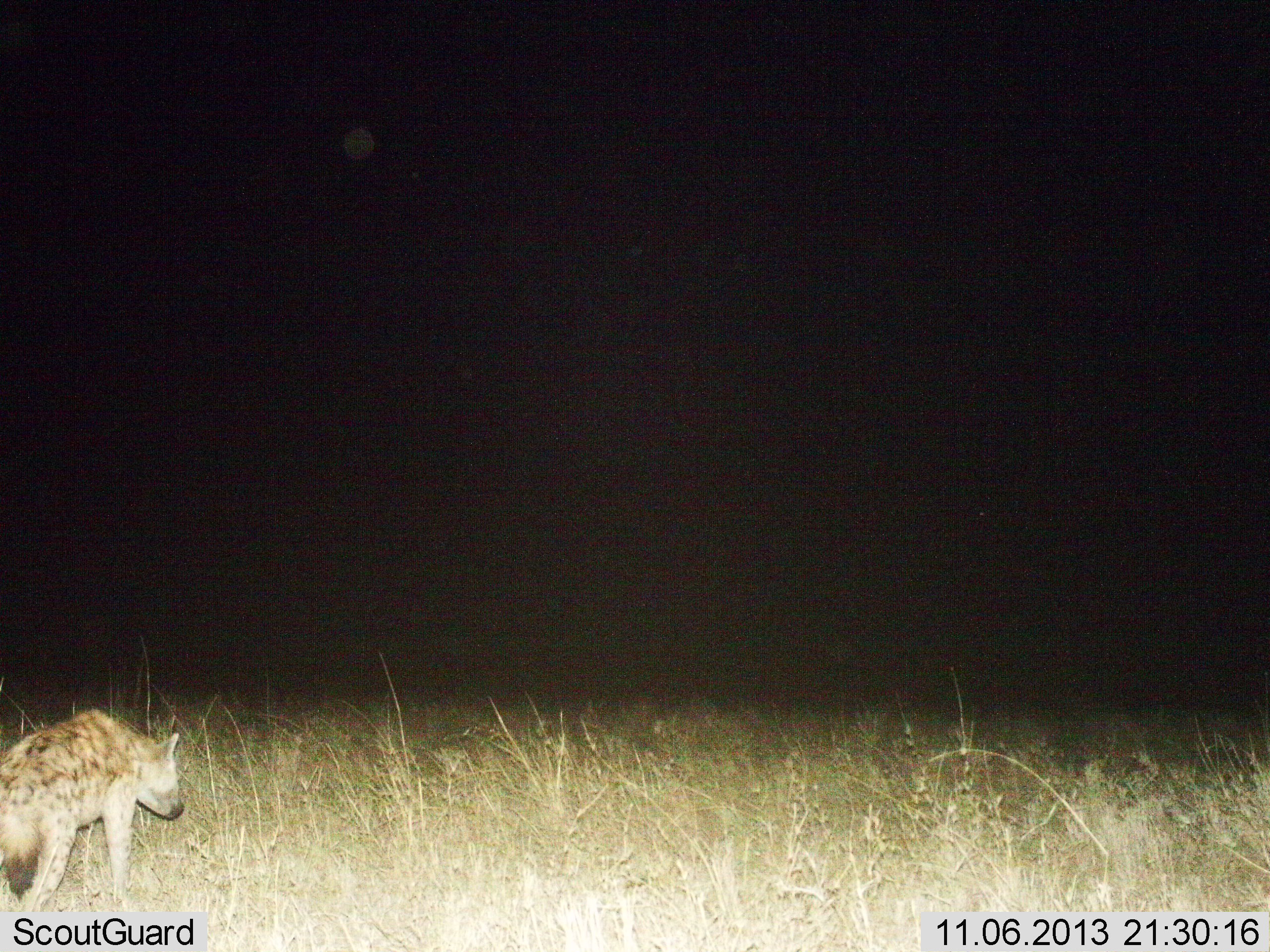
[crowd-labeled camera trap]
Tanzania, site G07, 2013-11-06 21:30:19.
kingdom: Animalia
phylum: Chordata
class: Mammalia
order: Carnivora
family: Hyaenidae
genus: Crocuta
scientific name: Crocuta crocuta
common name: spotted hyena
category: hyenaspotted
Hyenaspotted (spotted hyena) (Crocuta crocuta), count 1. Behavior (volunteer vote fractions): standing 20%, resting 0%, moving 80%, interacting 0%. Young present (vote fraction): 0%. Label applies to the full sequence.